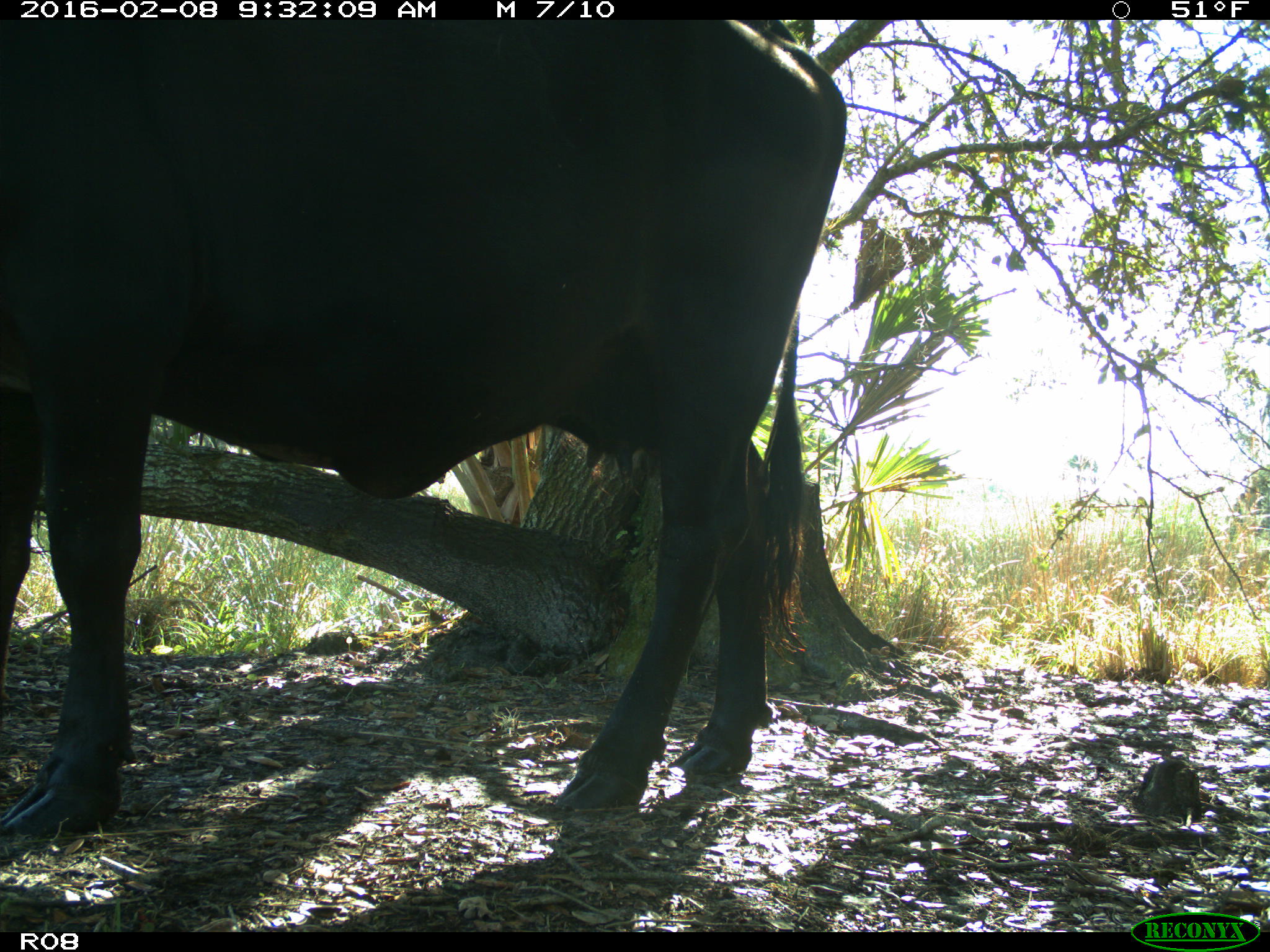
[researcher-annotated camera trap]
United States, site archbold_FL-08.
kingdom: Animalia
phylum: Chordata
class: Mammalia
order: Artiodactyla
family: Bovidae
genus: Bos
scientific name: Bos taurus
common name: domestic cow